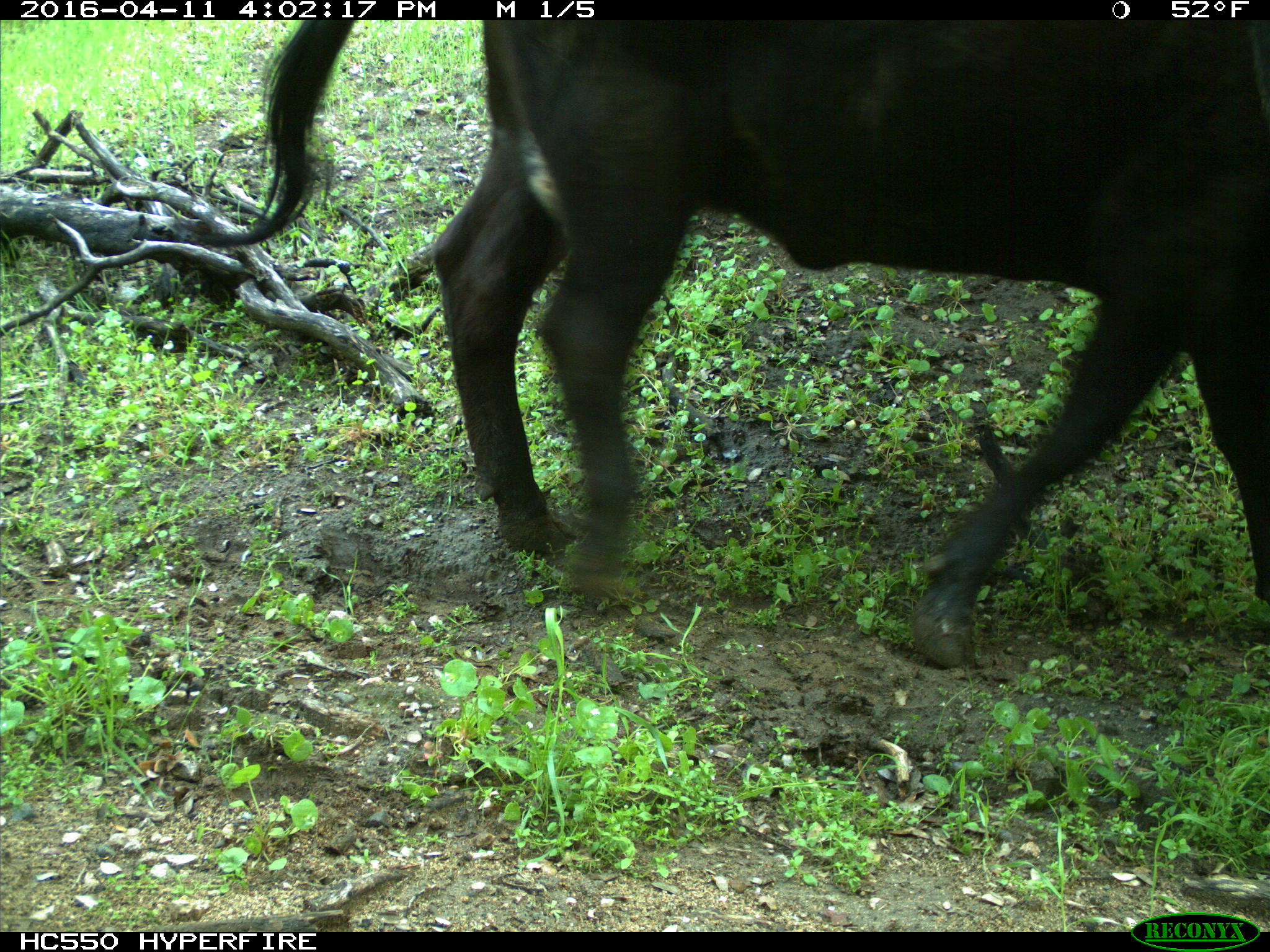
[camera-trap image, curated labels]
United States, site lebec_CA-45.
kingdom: Animalia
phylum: Chordata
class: Mammalia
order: Artiodactyla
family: Bovidae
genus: Bos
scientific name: Bos taurus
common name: domestic cow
Bos taurus (domestic cow).